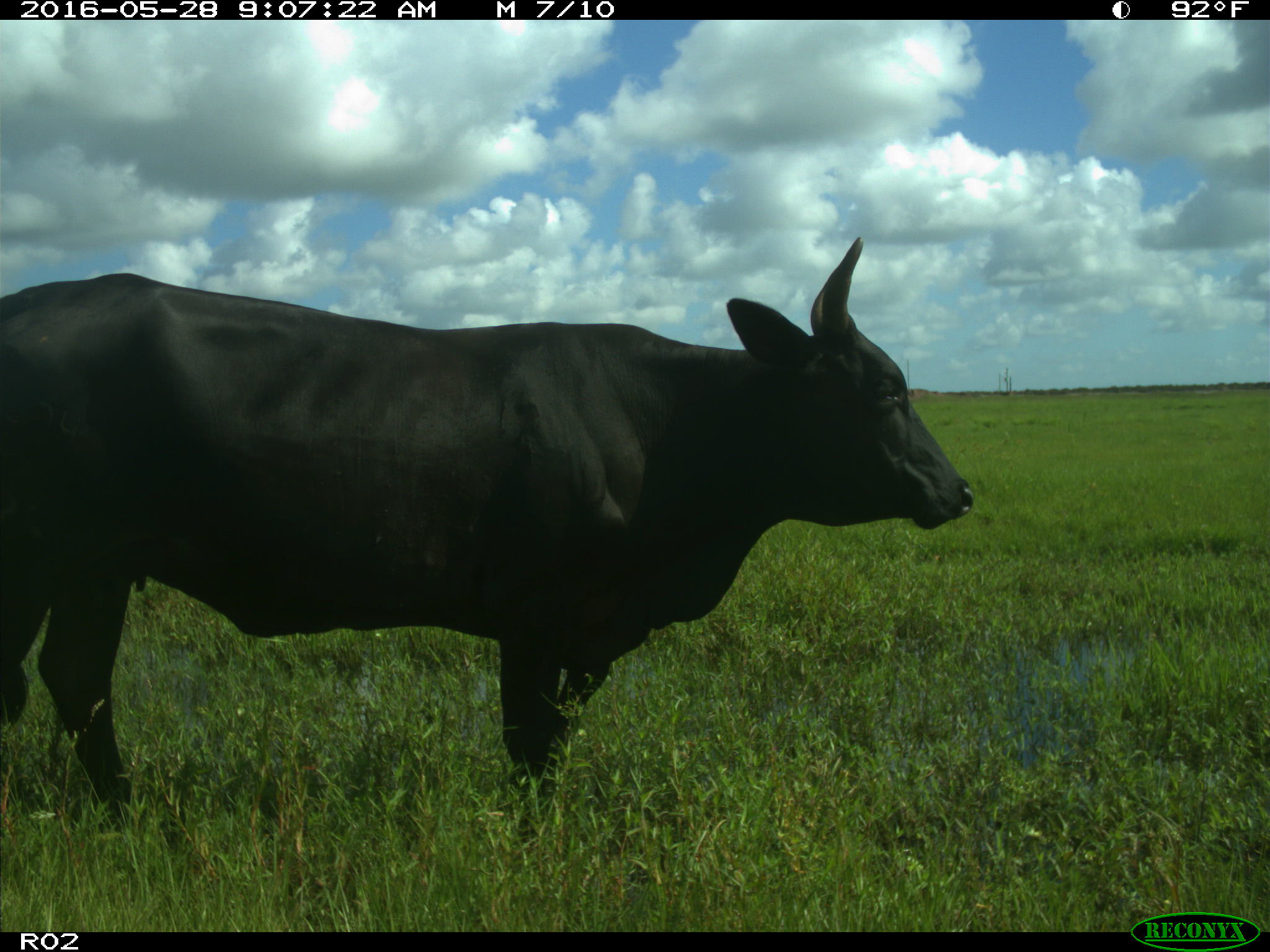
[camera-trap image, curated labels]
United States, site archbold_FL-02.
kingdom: Animalia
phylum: Chordata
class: Mammalia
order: Artiodactyla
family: Bovidae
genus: Bos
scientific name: Bos taurus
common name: domestic cow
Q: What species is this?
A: Bos taurus (domestic cow).